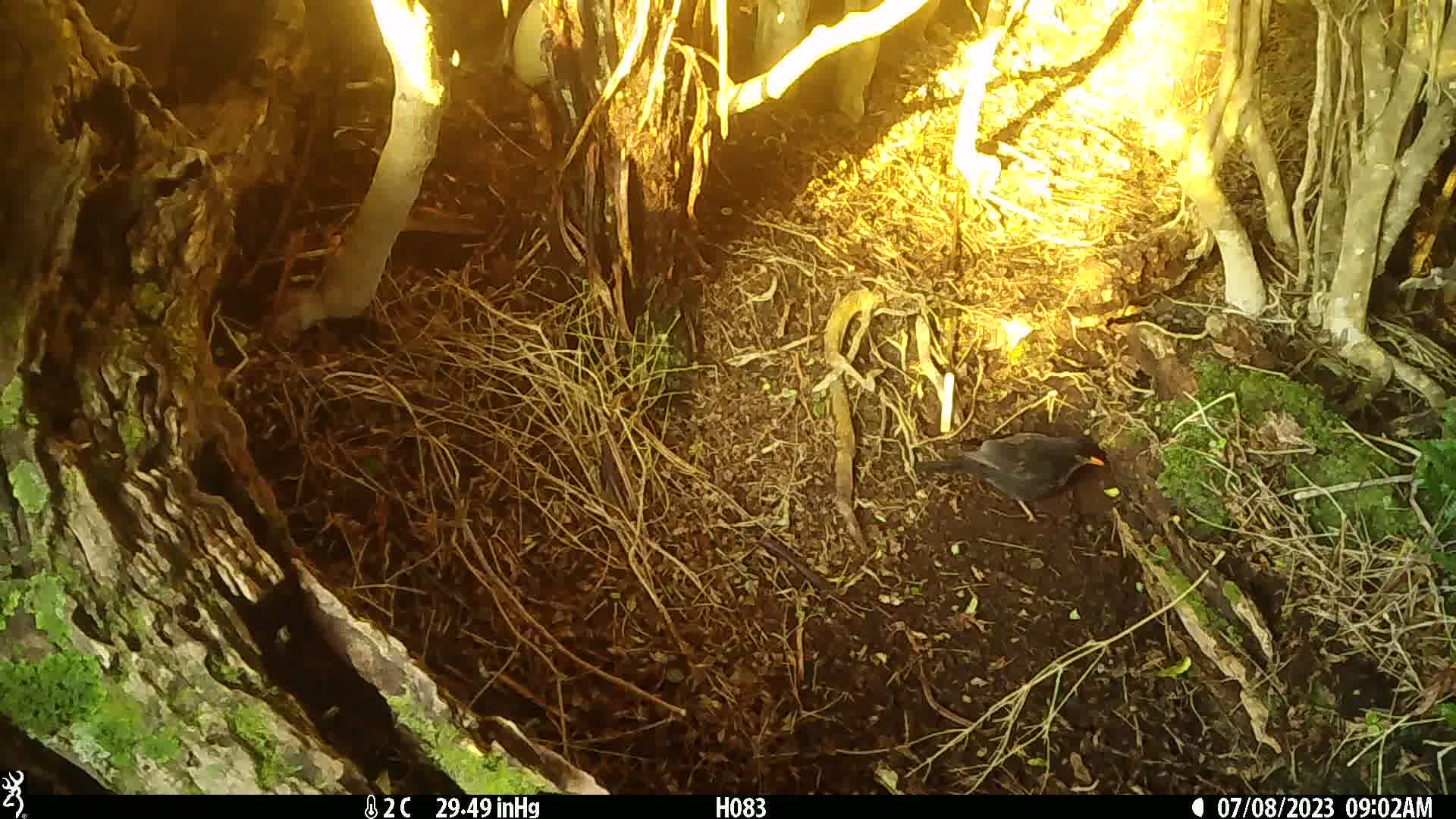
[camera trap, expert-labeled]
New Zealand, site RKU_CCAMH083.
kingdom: Animalia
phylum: Chordata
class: Aves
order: Passeriformes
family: Turdidae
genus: Turdus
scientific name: Turdus merula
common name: eurasian blackbird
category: blackbird